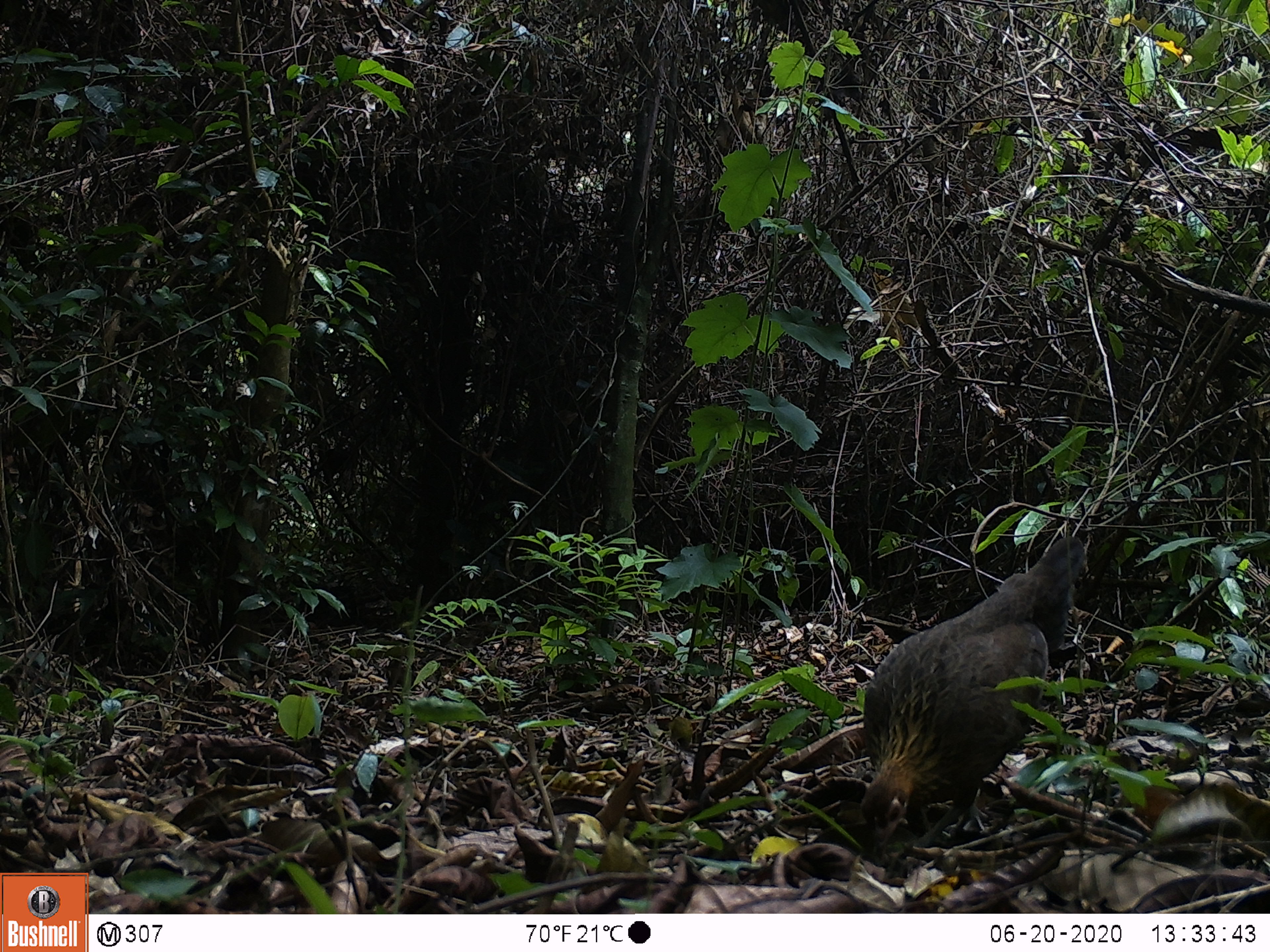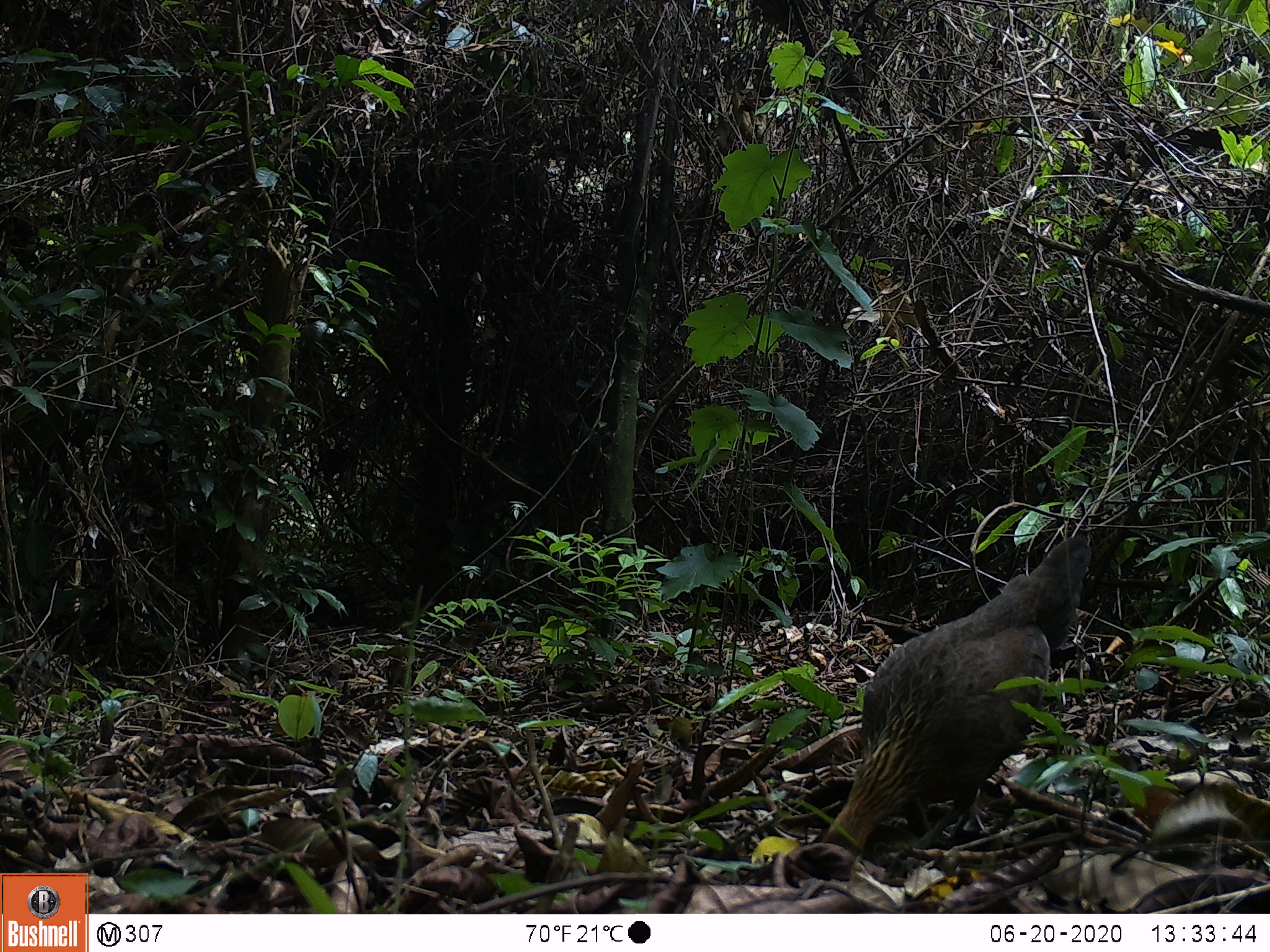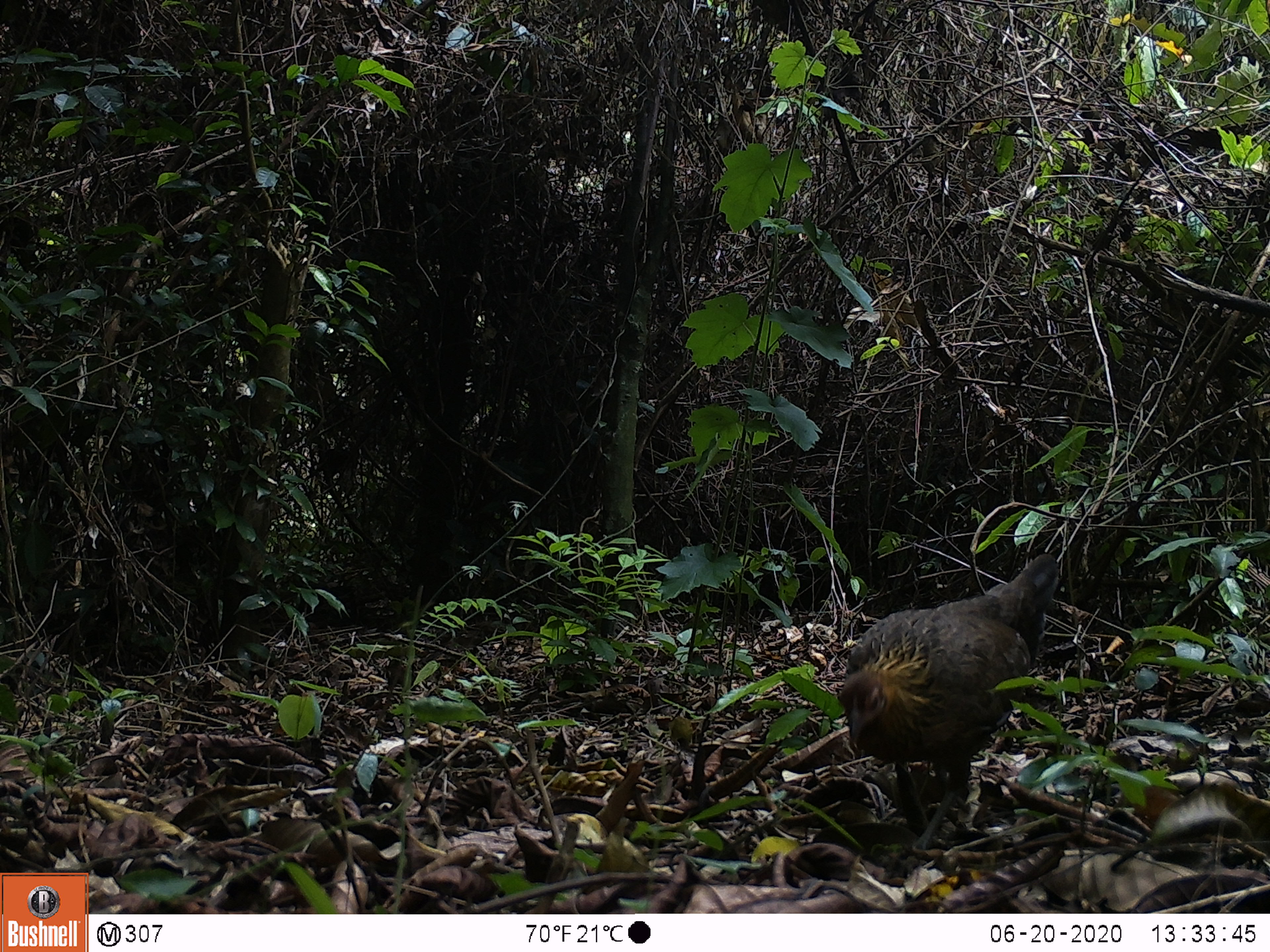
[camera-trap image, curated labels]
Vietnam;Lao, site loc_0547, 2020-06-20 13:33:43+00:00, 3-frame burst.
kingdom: Animalia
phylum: Chordata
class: Aves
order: Galliformes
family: Phasianidae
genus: Gallus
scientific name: Gallus gallus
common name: red junglefowl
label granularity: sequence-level